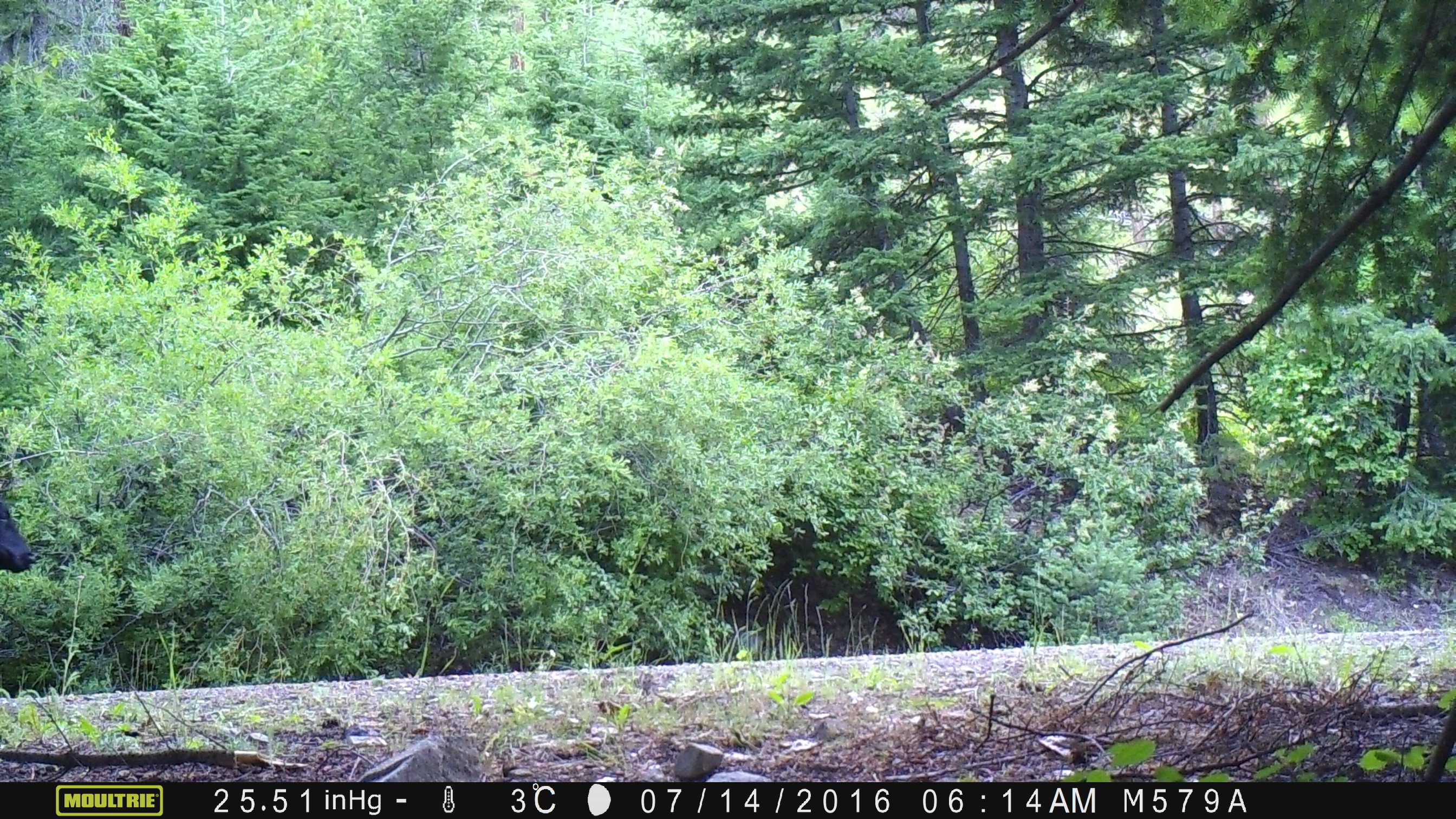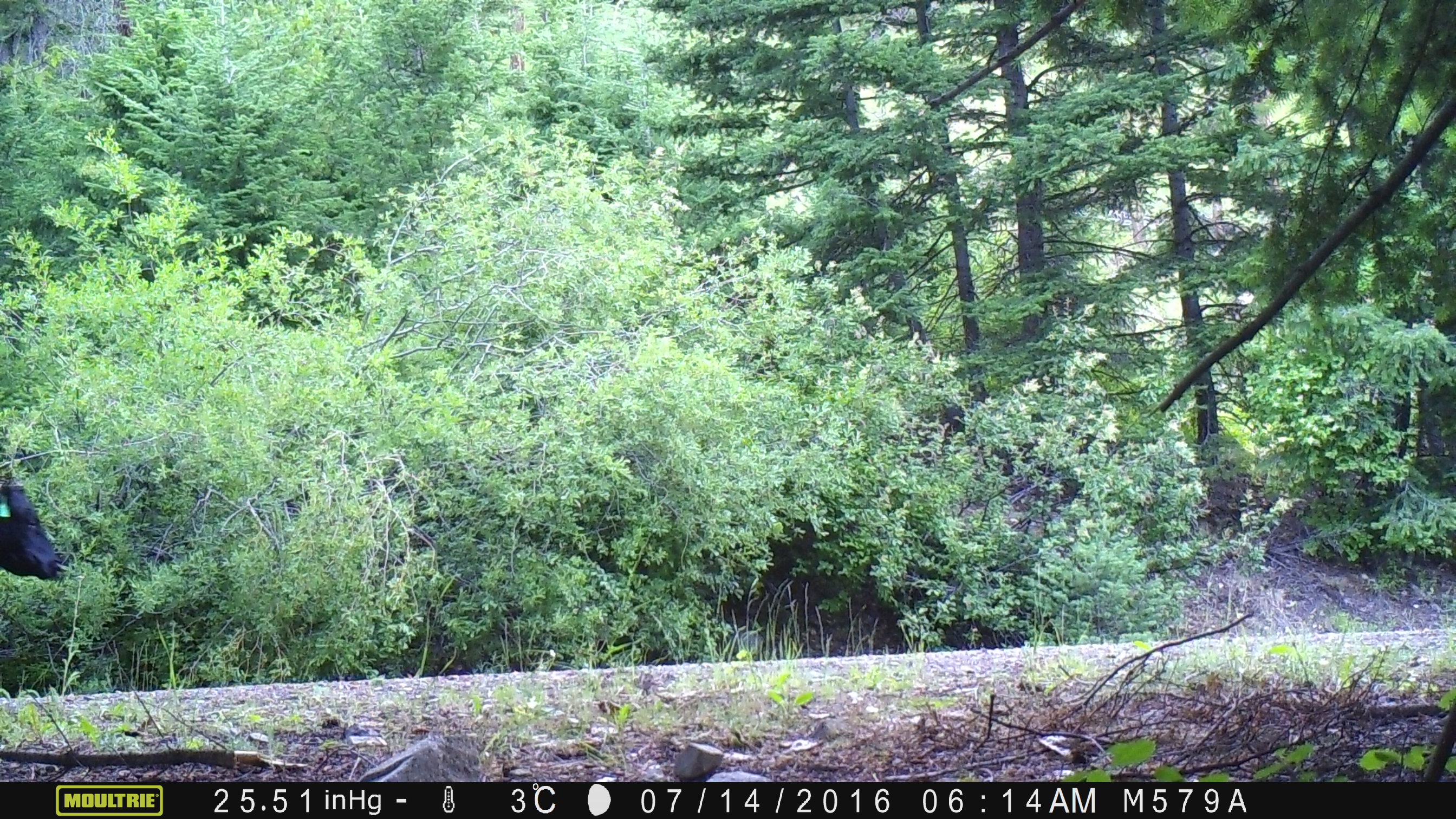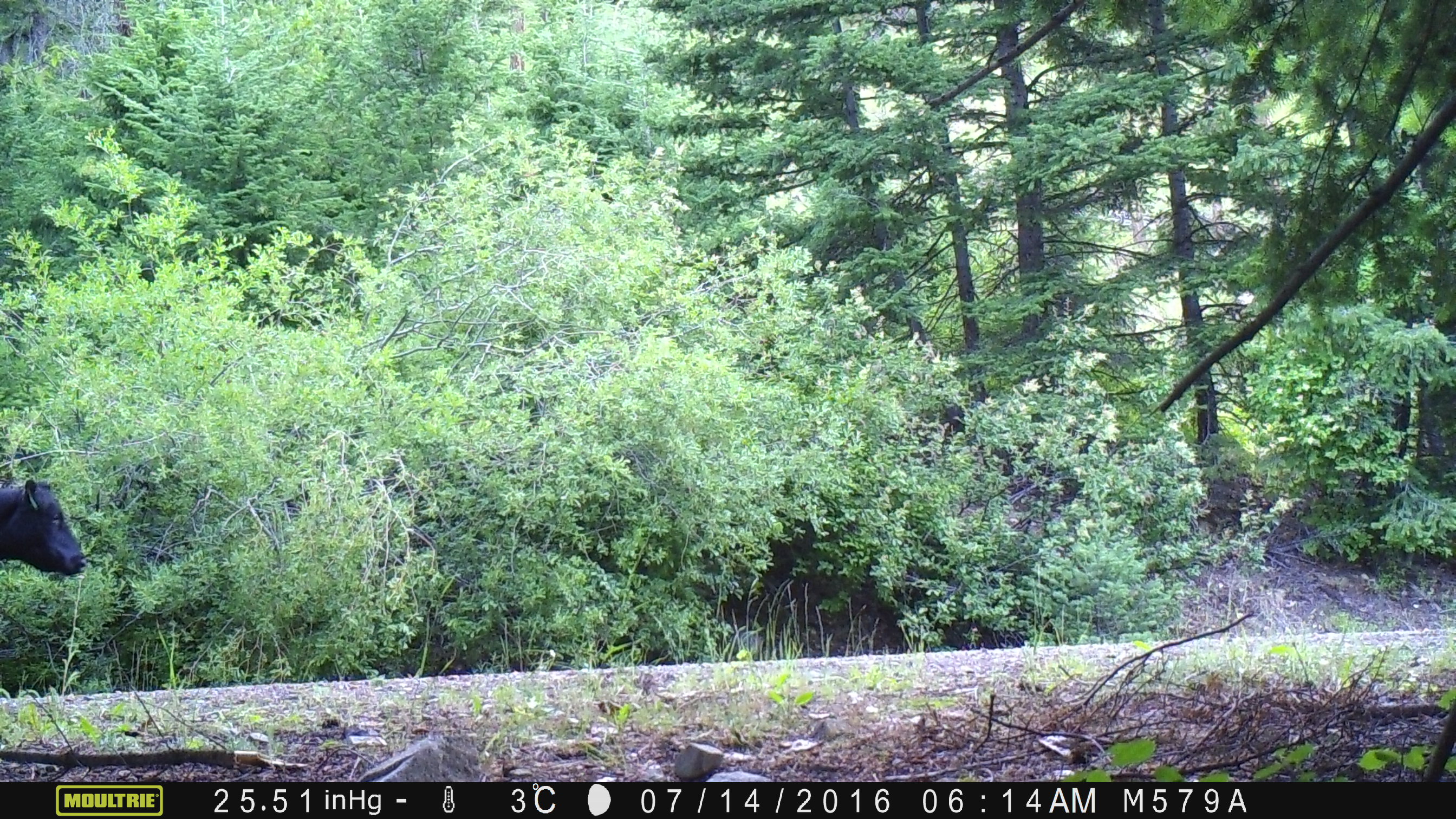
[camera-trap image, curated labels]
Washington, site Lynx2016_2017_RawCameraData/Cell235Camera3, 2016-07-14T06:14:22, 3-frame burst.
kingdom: Animalia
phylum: Chordata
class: Mammalia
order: Artiodactyla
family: Bovidae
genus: Bos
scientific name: Bos taurus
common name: domestic cattle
Domestic cattle (Bos taurus). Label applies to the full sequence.